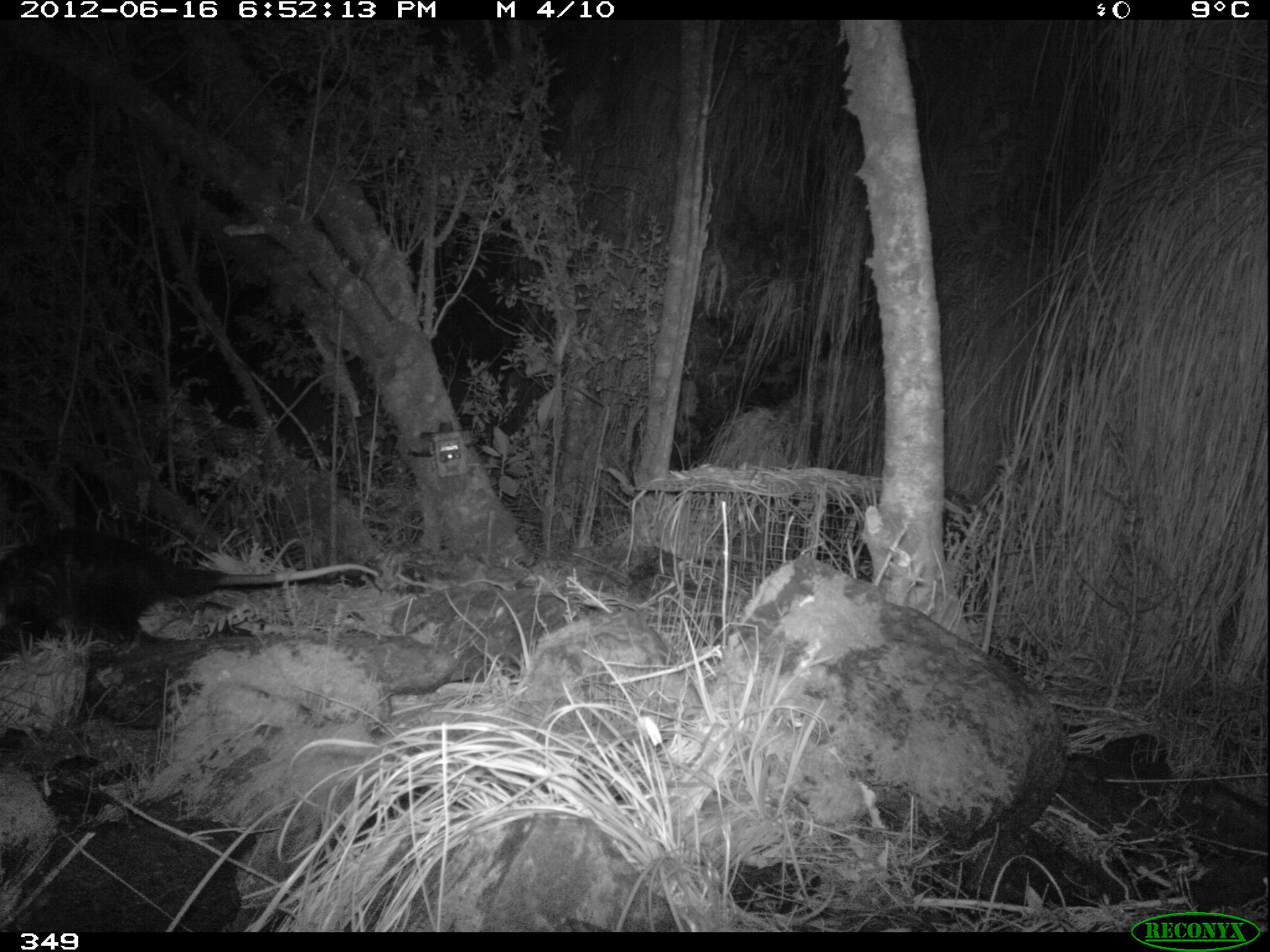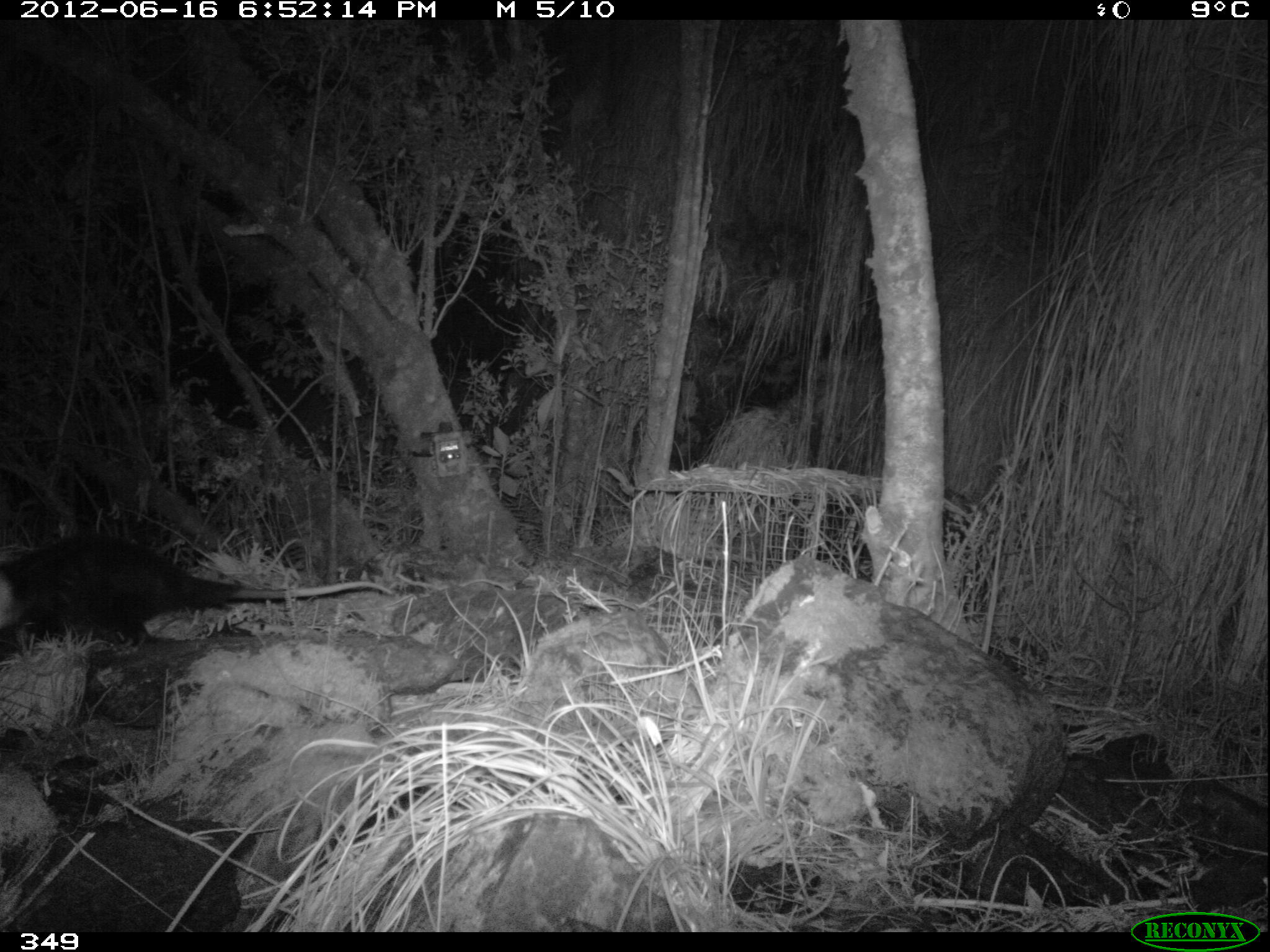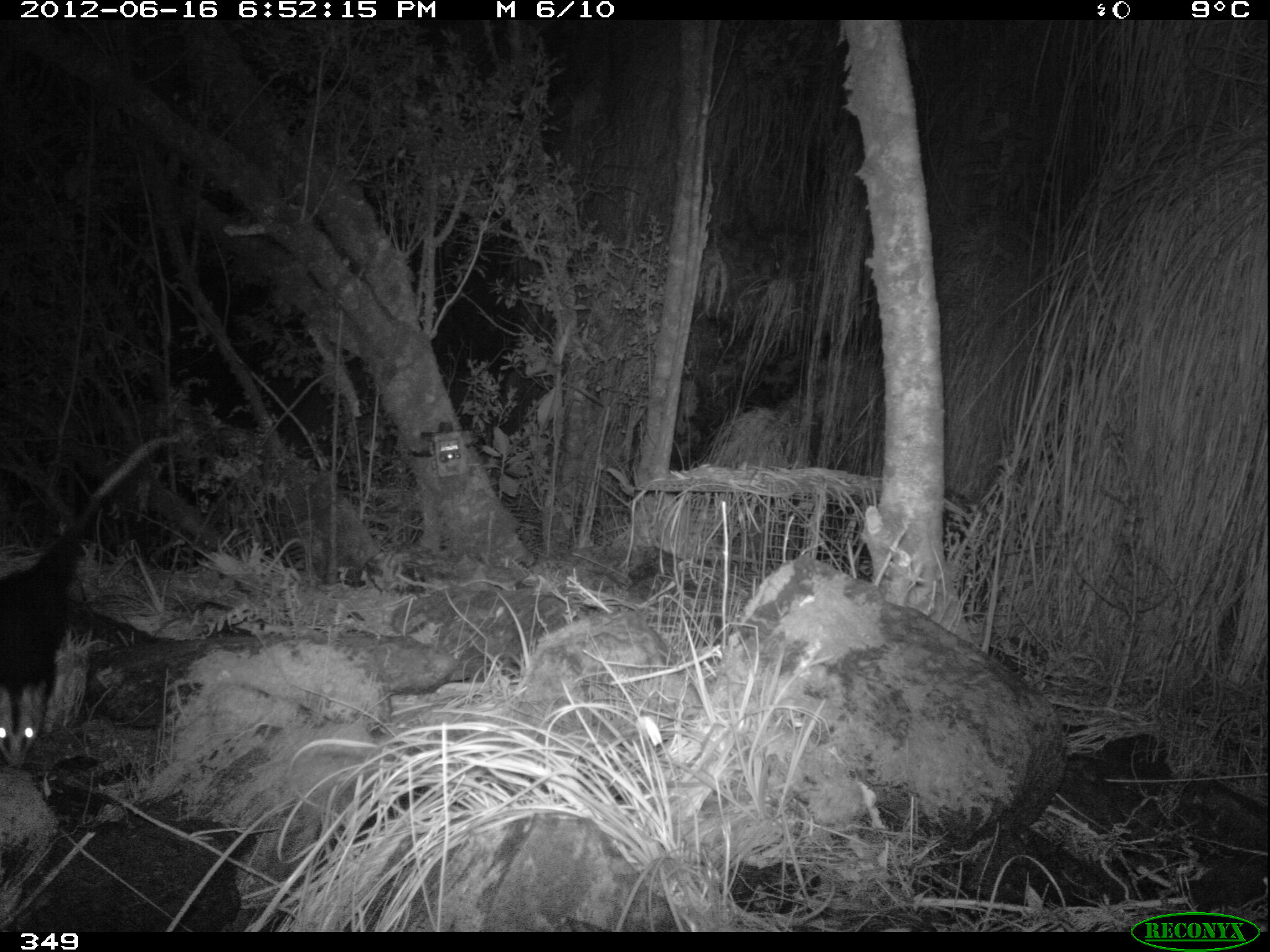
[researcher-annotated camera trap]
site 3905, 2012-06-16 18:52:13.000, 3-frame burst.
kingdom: Animalia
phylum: Chordata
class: Mammalia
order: Didelphimorphia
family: Didelphidae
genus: Didelphis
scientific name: Didelphis pernigra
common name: andean white-eared opossum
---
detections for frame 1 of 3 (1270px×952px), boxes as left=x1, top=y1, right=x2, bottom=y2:
didelphis pernigra: left=0, top=529, right=381, bottom=665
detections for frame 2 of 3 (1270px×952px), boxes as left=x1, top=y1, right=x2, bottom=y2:
didelphis pernigra: left=0, top=529, right=396, bottom=662